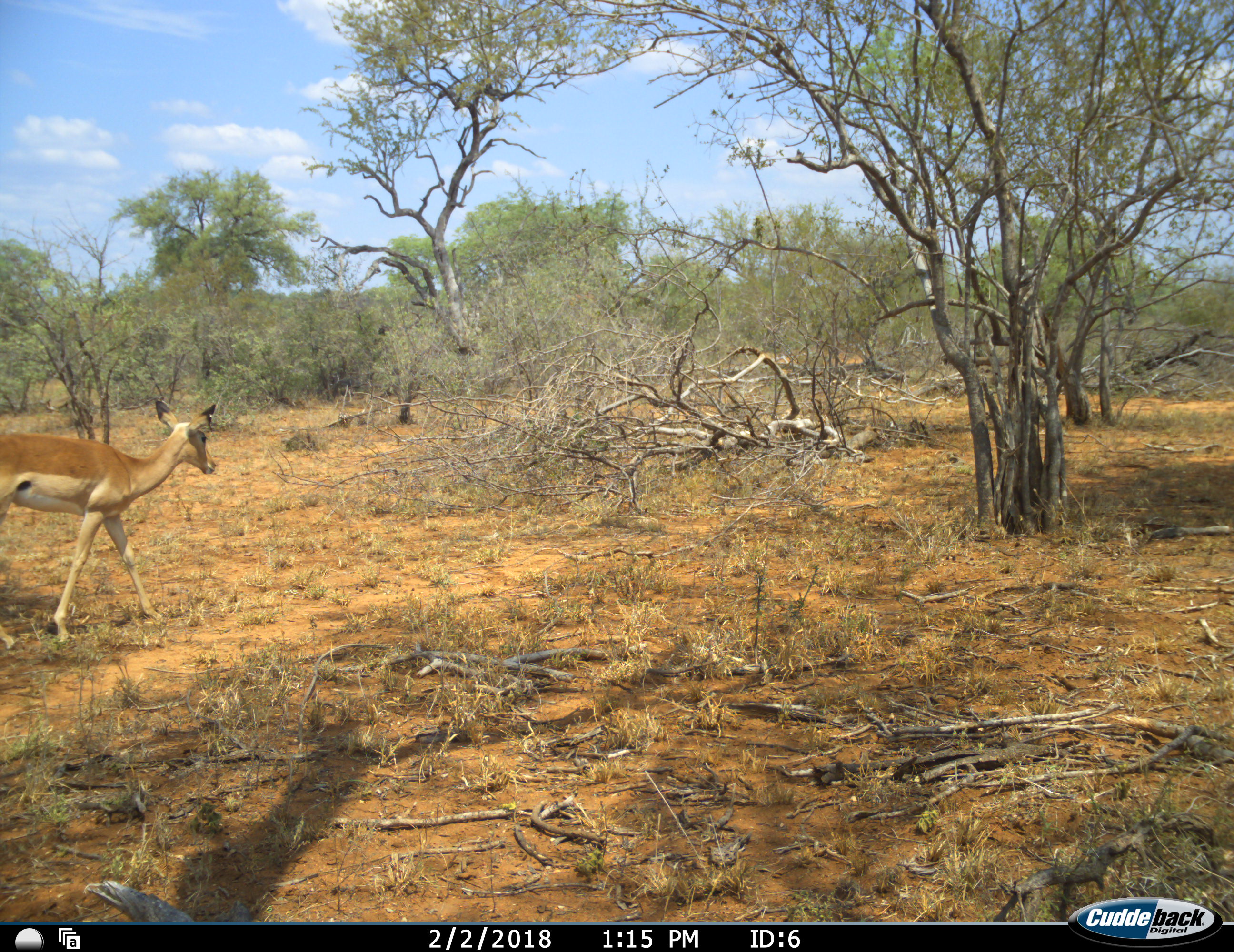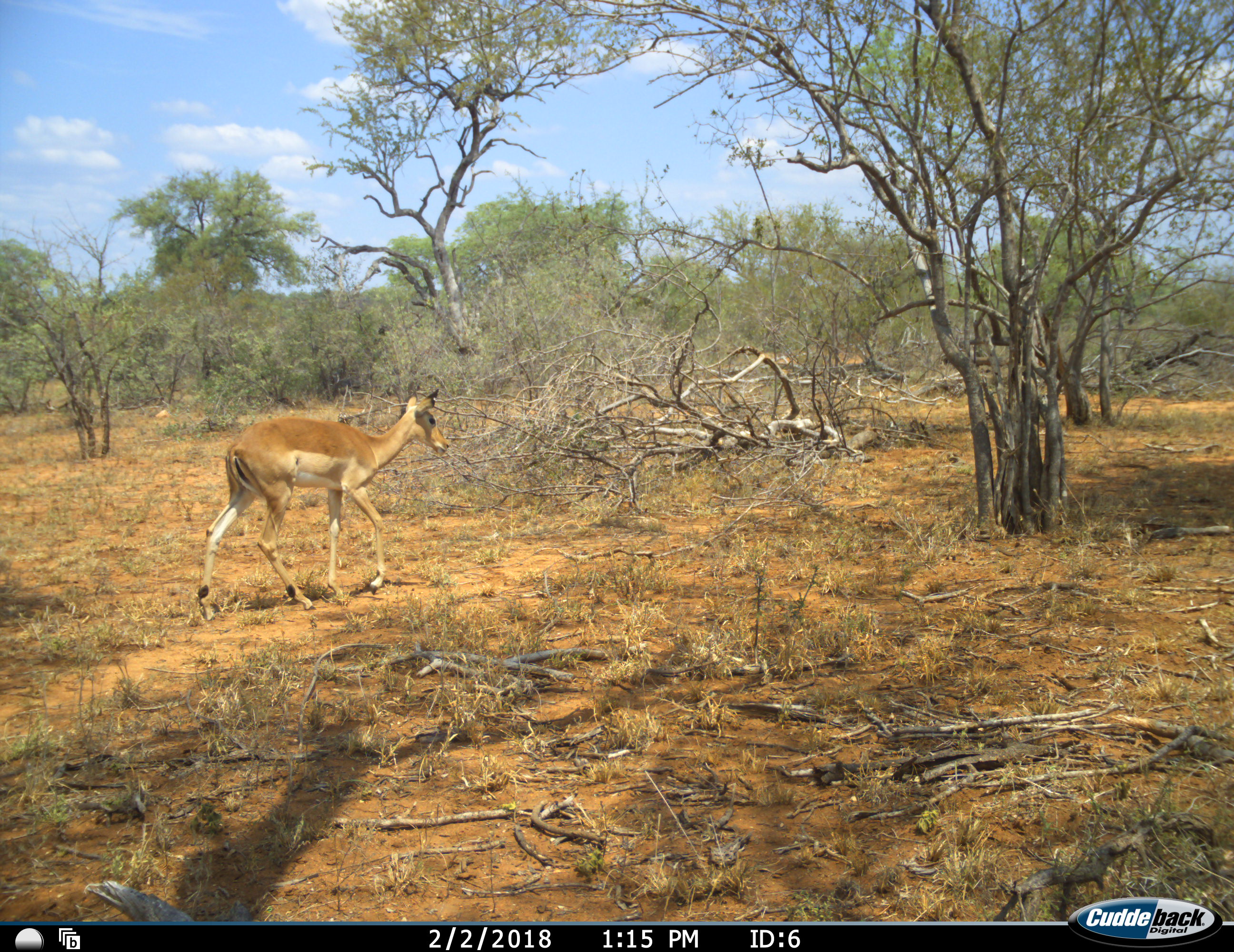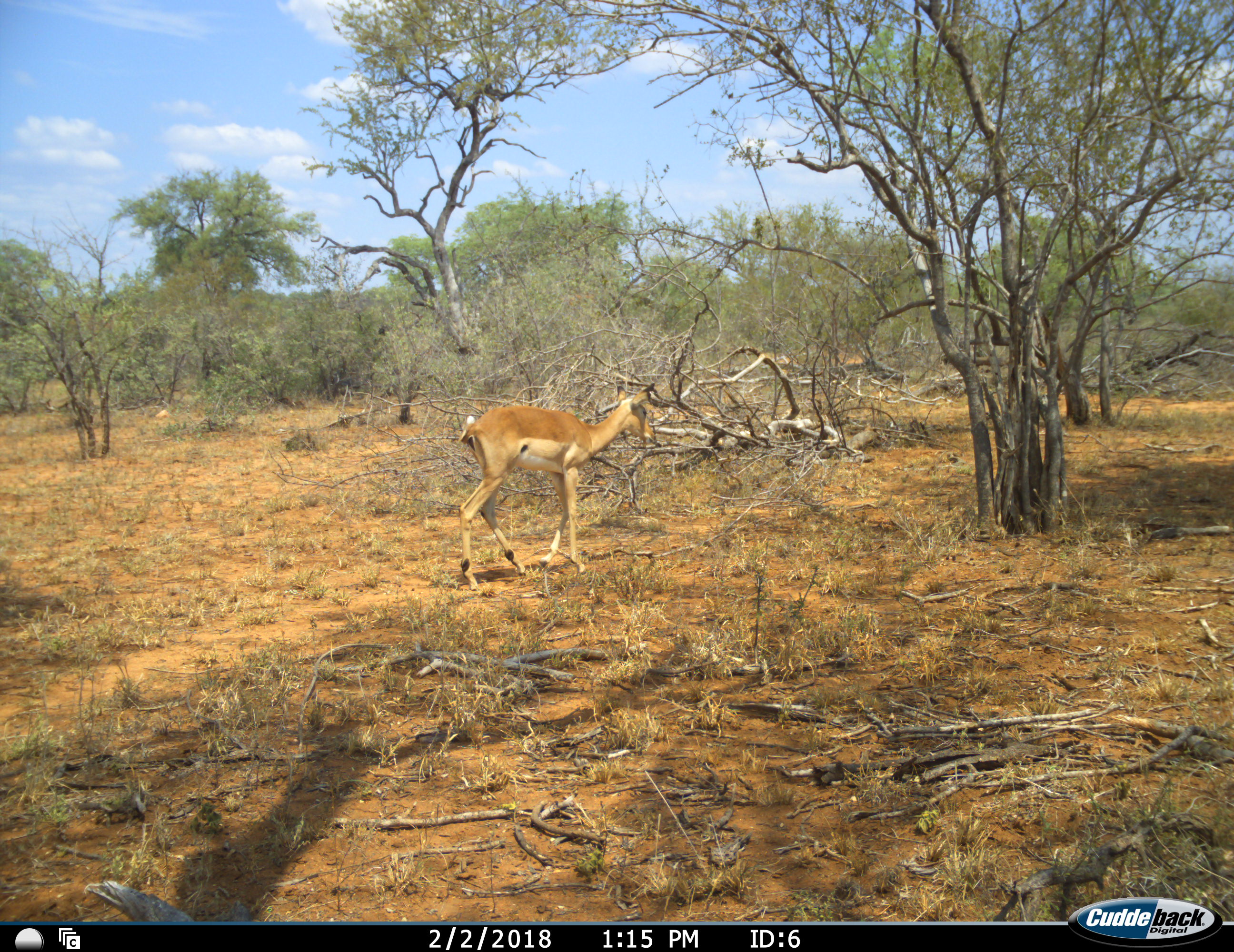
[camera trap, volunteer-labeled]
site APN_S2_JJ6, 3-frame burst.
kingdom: Animalia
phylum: Chordata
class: Mammalia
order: Artiodactyla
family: Bovidae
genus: Aepyceros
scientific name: Aepyceros melampus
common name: impala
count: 1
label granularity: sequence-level